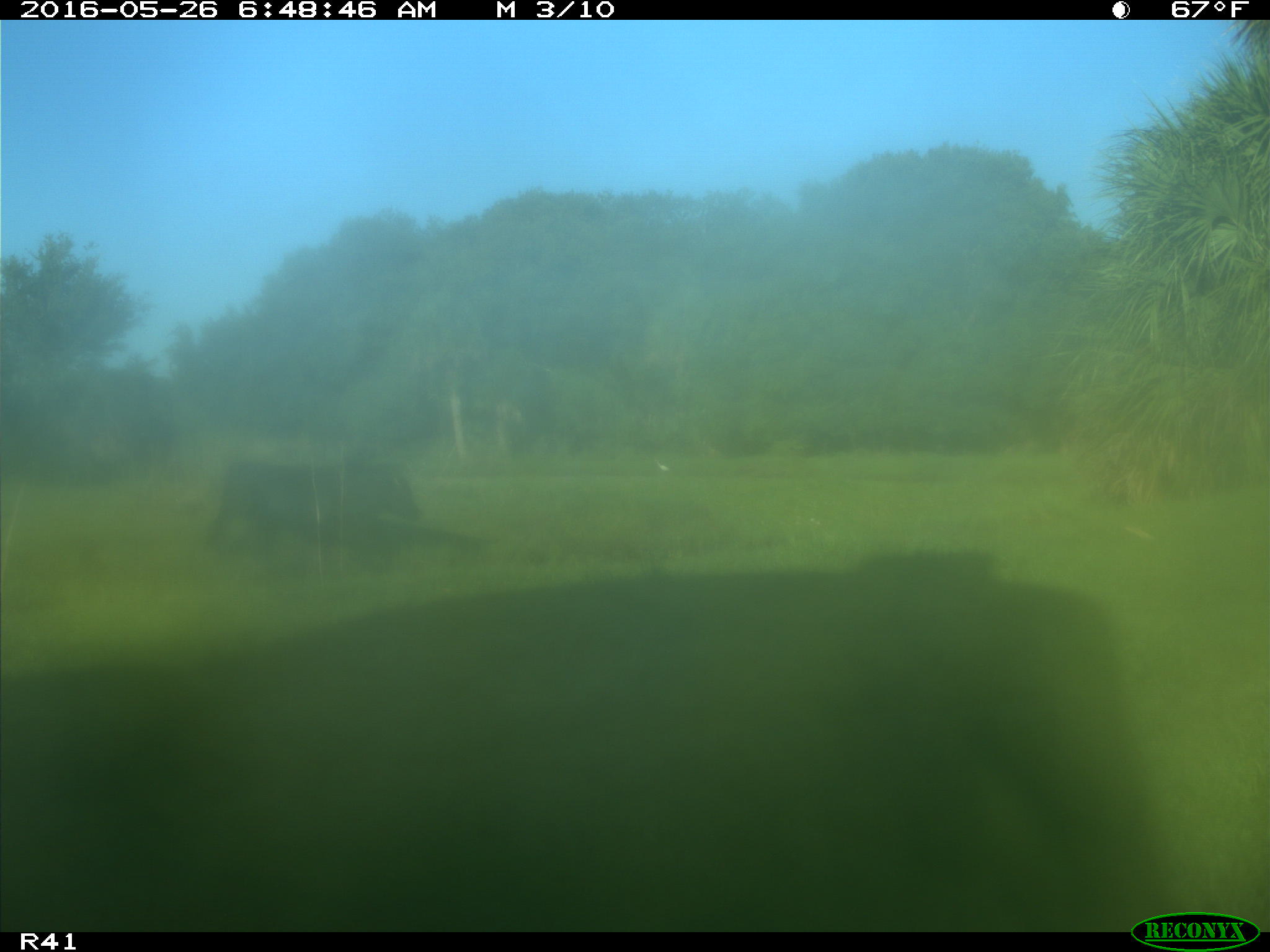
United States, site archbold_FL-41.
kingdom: Animalia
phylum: Chordata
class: Mammalia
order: Artiodactyla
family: Bovidae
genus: Bos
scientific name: Bos taurus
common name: domestic cow